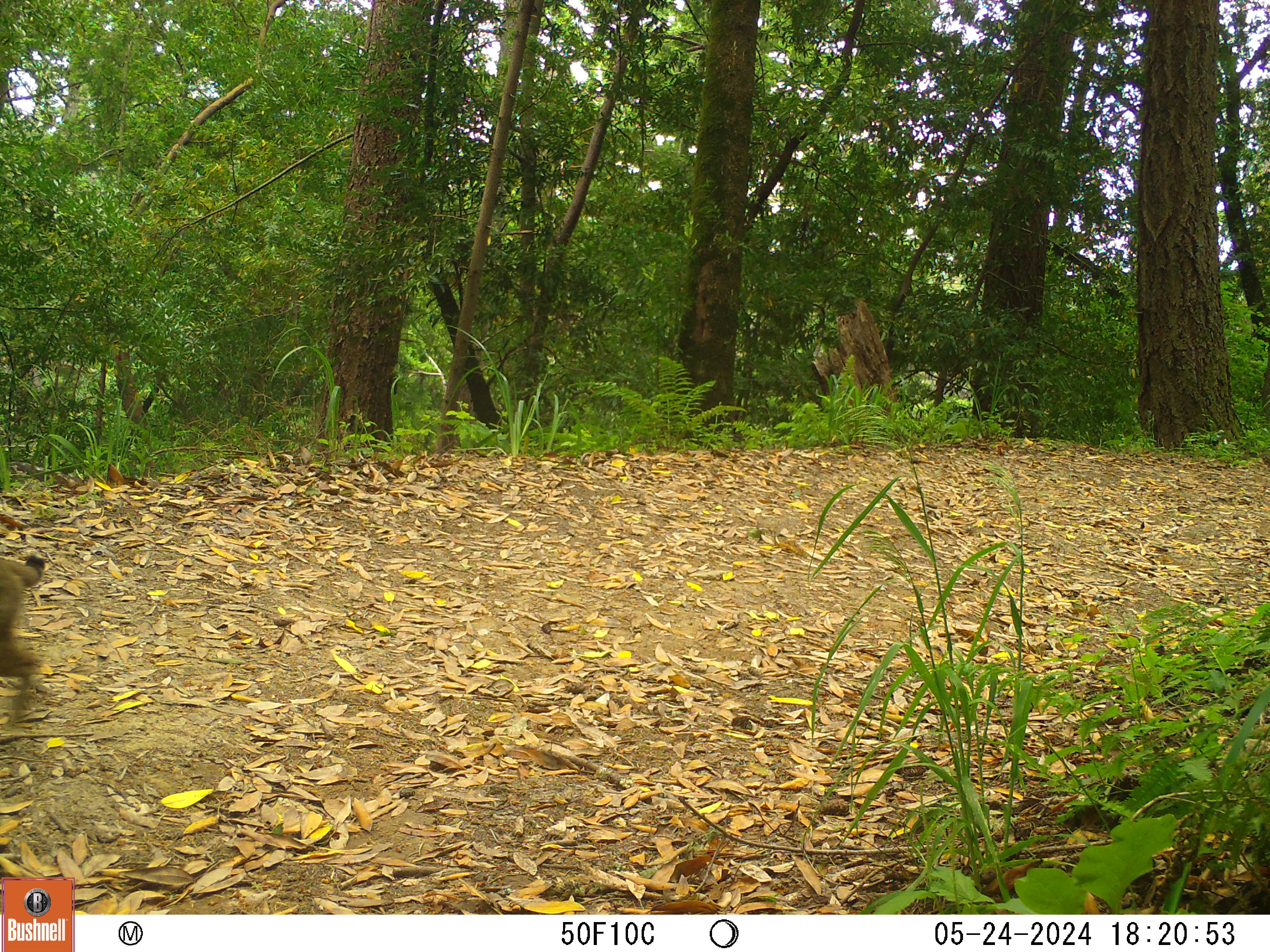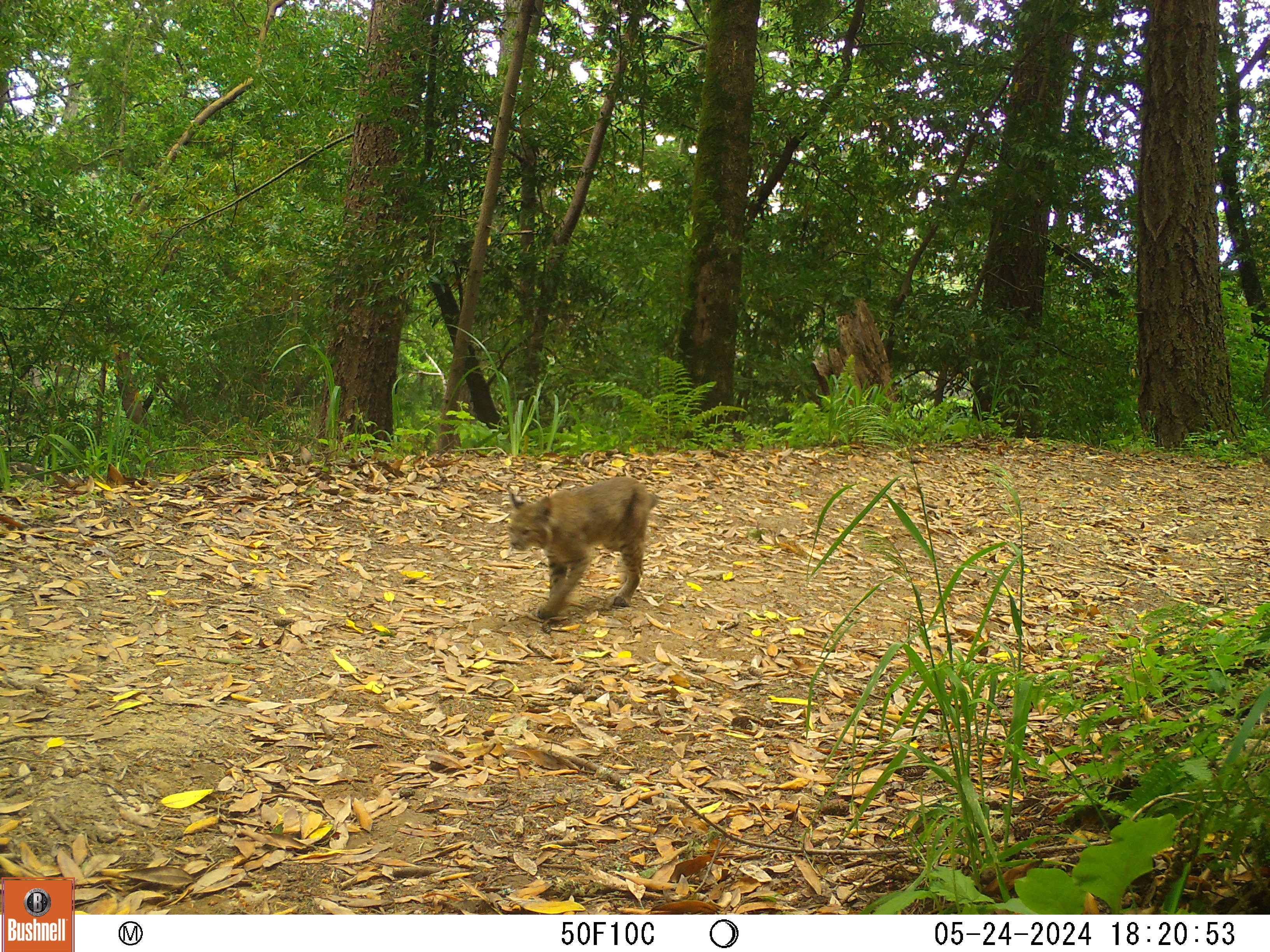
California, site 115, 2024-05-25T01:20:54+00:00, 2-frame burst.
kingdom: Animalia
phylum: Chordata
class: Mammalia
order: Carnivora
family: Felidae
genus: Lynx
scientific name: Lynx rufus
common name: bobcat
Bobcat (Lynx rufus).